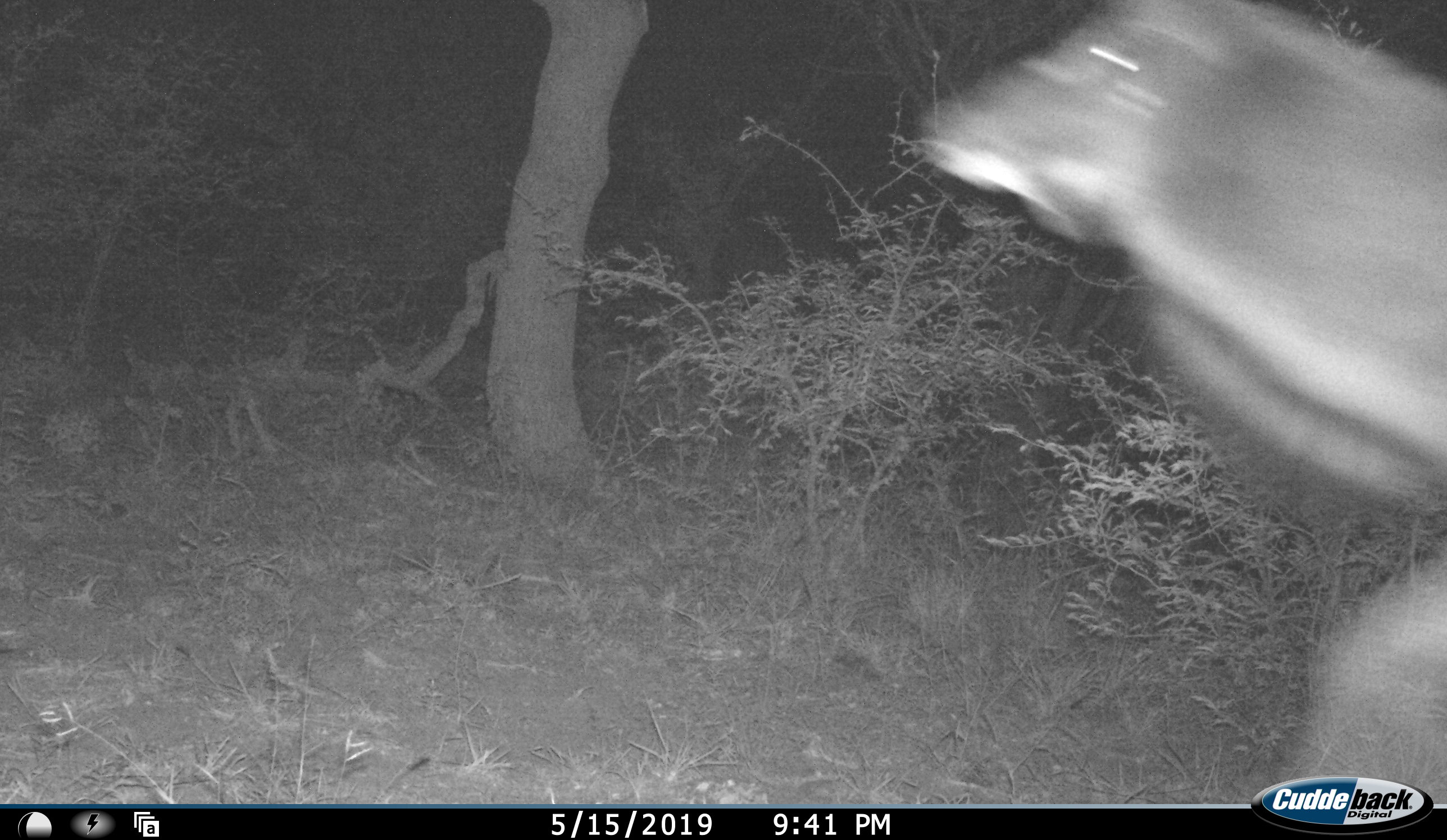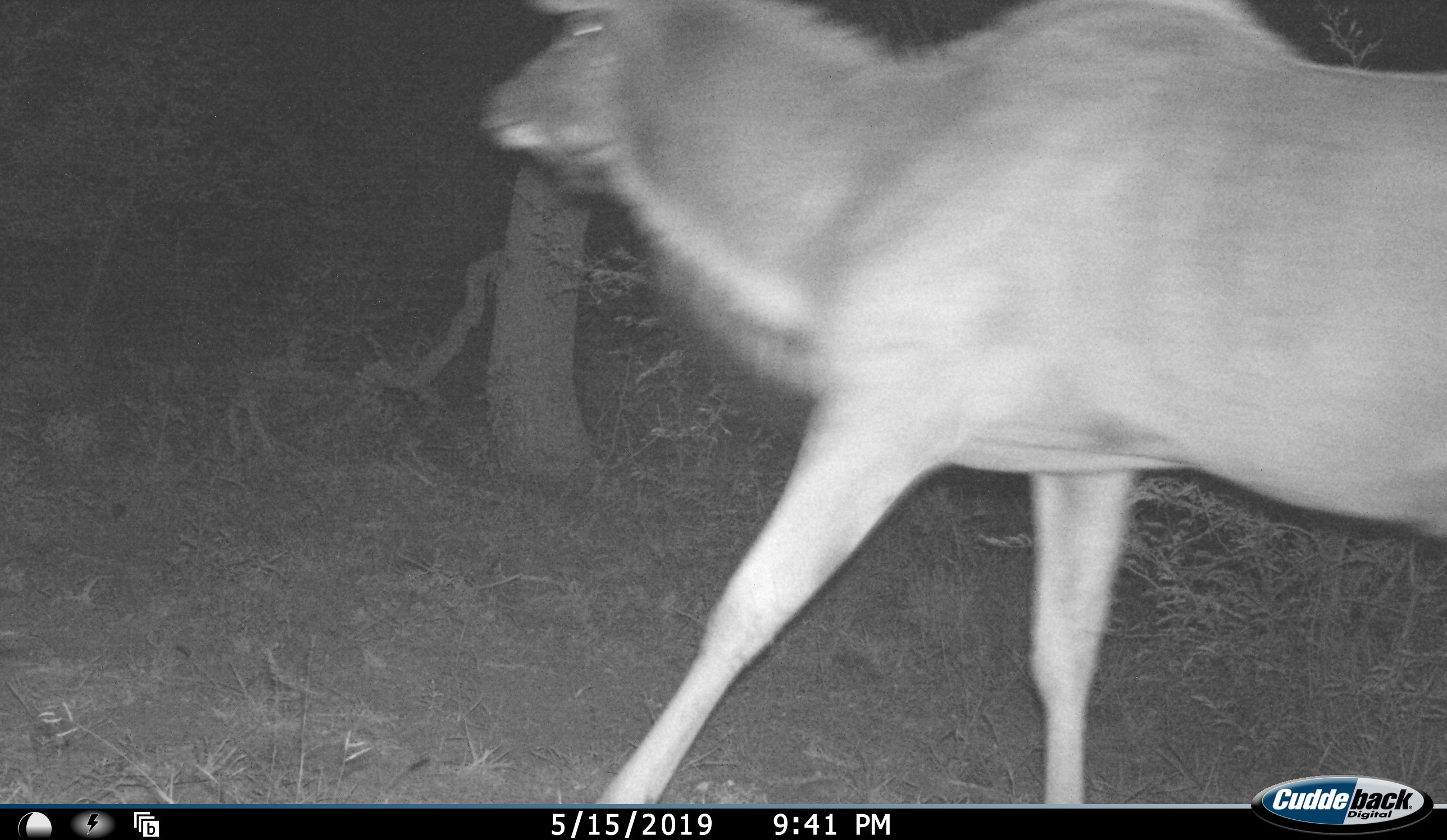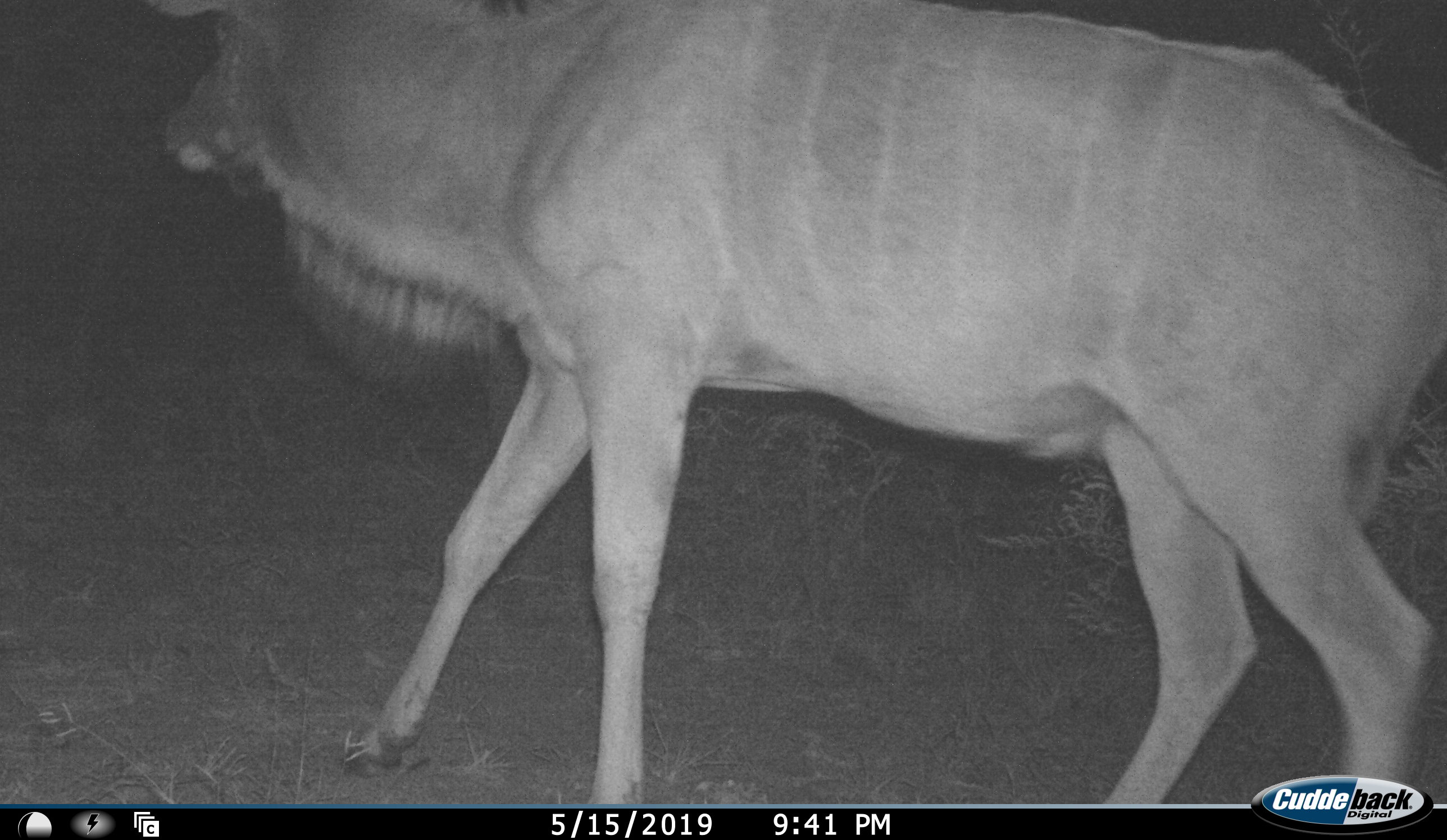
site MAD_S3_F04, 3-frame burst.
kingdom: Animalia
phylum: Chordata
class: Mammalia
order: Artiodactyla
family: Bovidae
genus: Tragelaphus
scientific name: Tragelaphus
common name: kudu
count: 1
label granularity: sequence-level